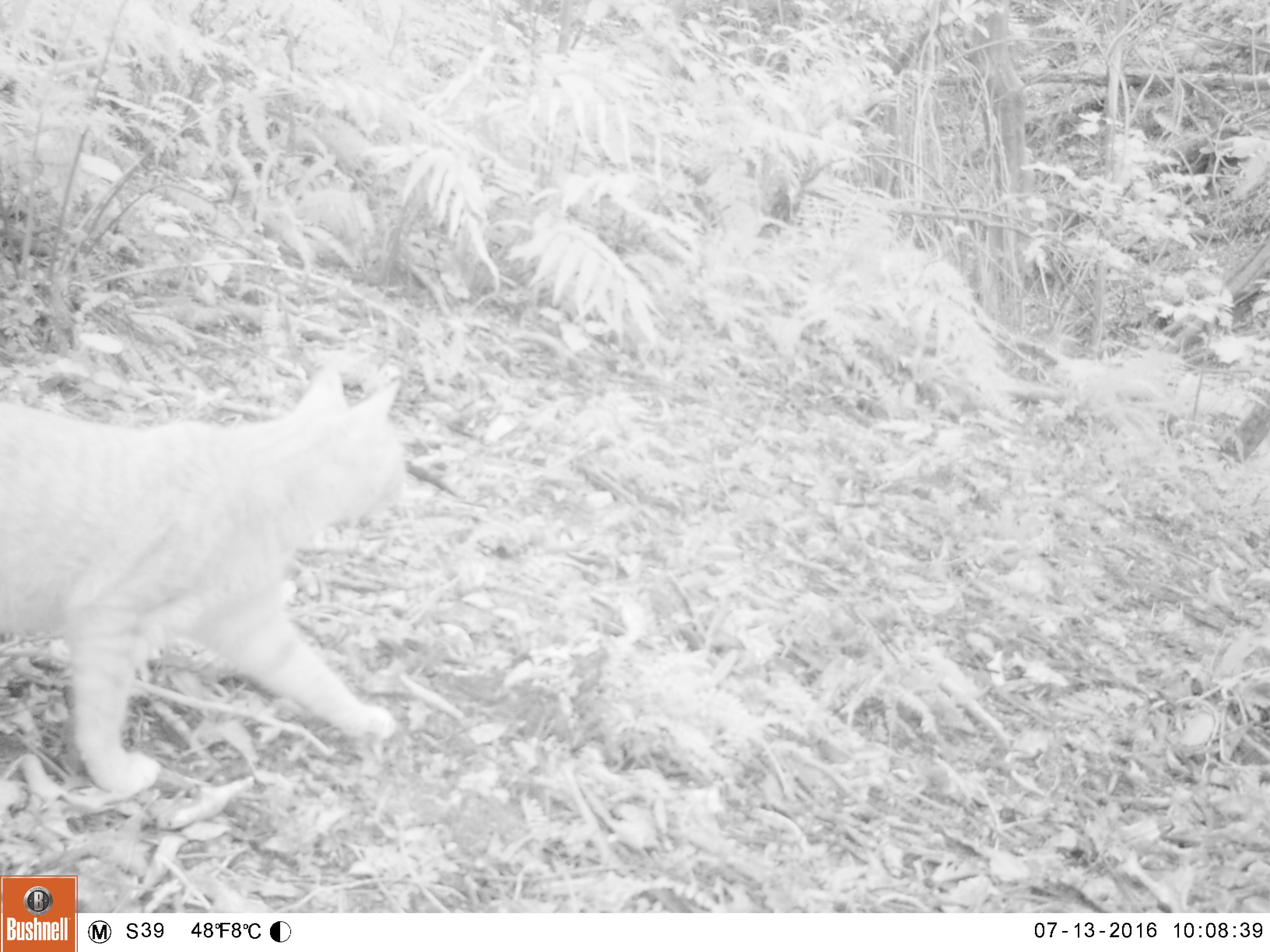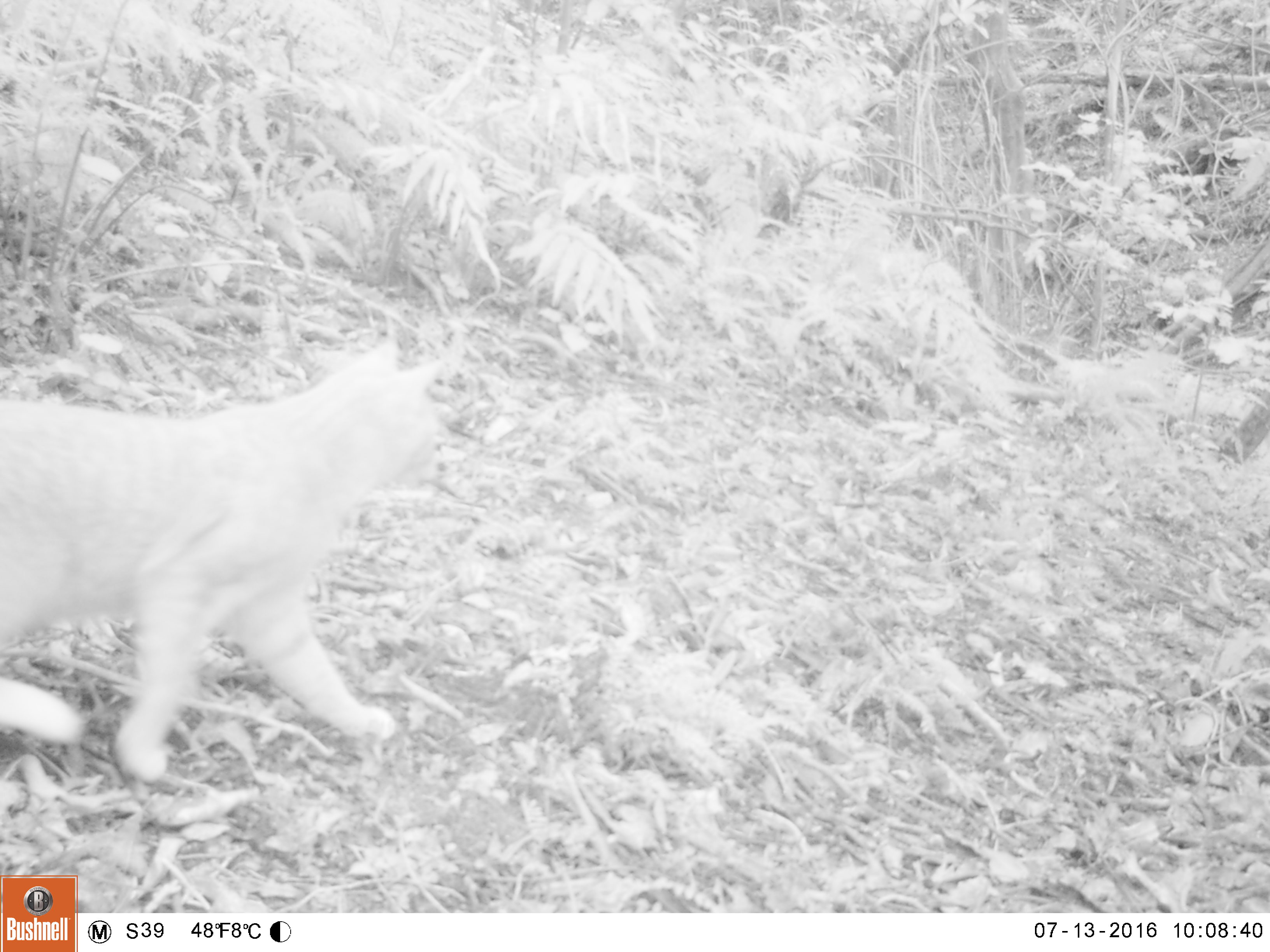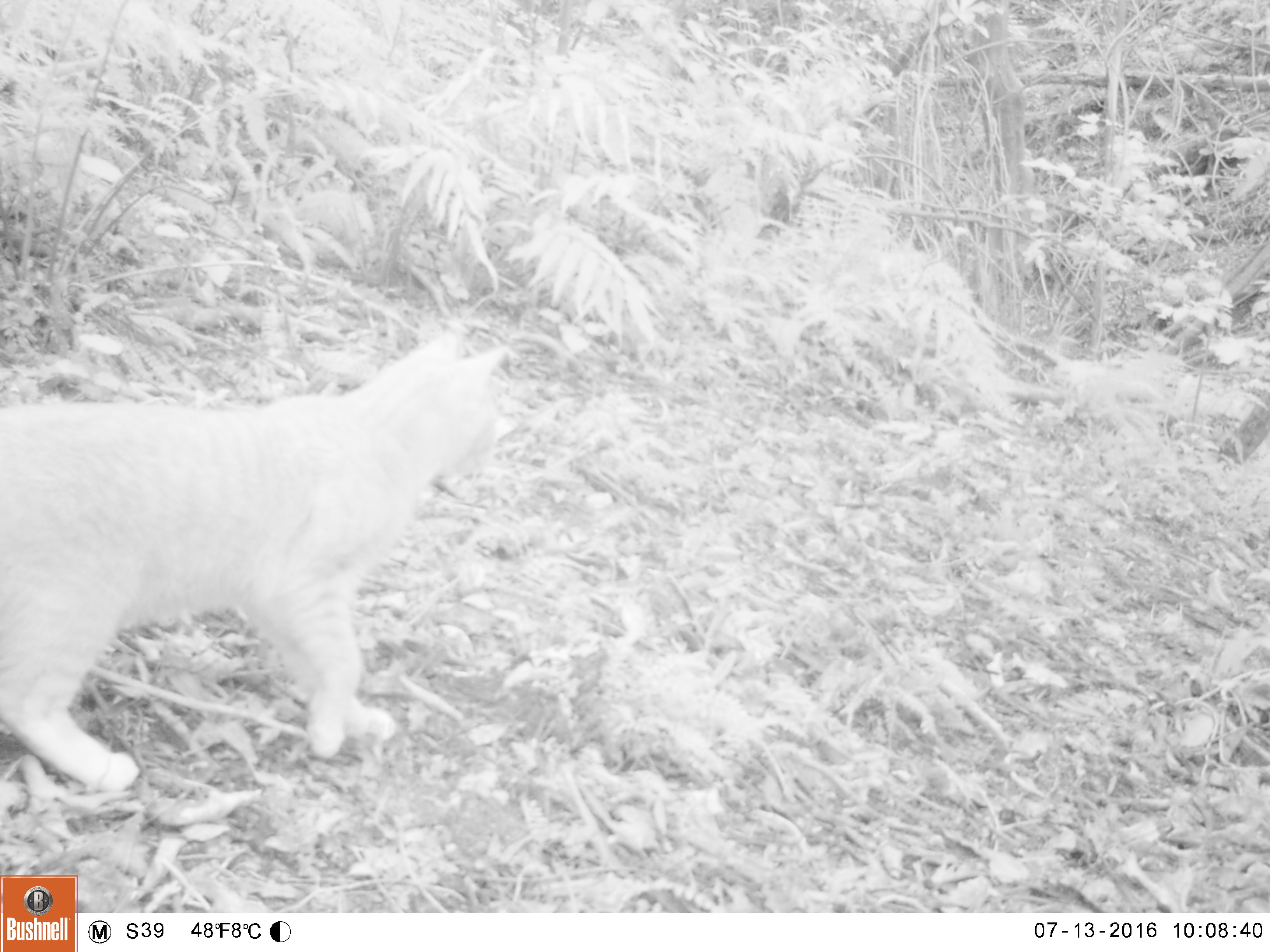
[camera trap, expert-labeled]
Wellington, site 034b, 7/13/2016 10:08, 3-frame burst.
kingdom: Animalia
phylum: Chordata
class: Mammalia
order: Carnivora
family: Felidae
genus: Felis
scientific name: Felis catus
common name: cat